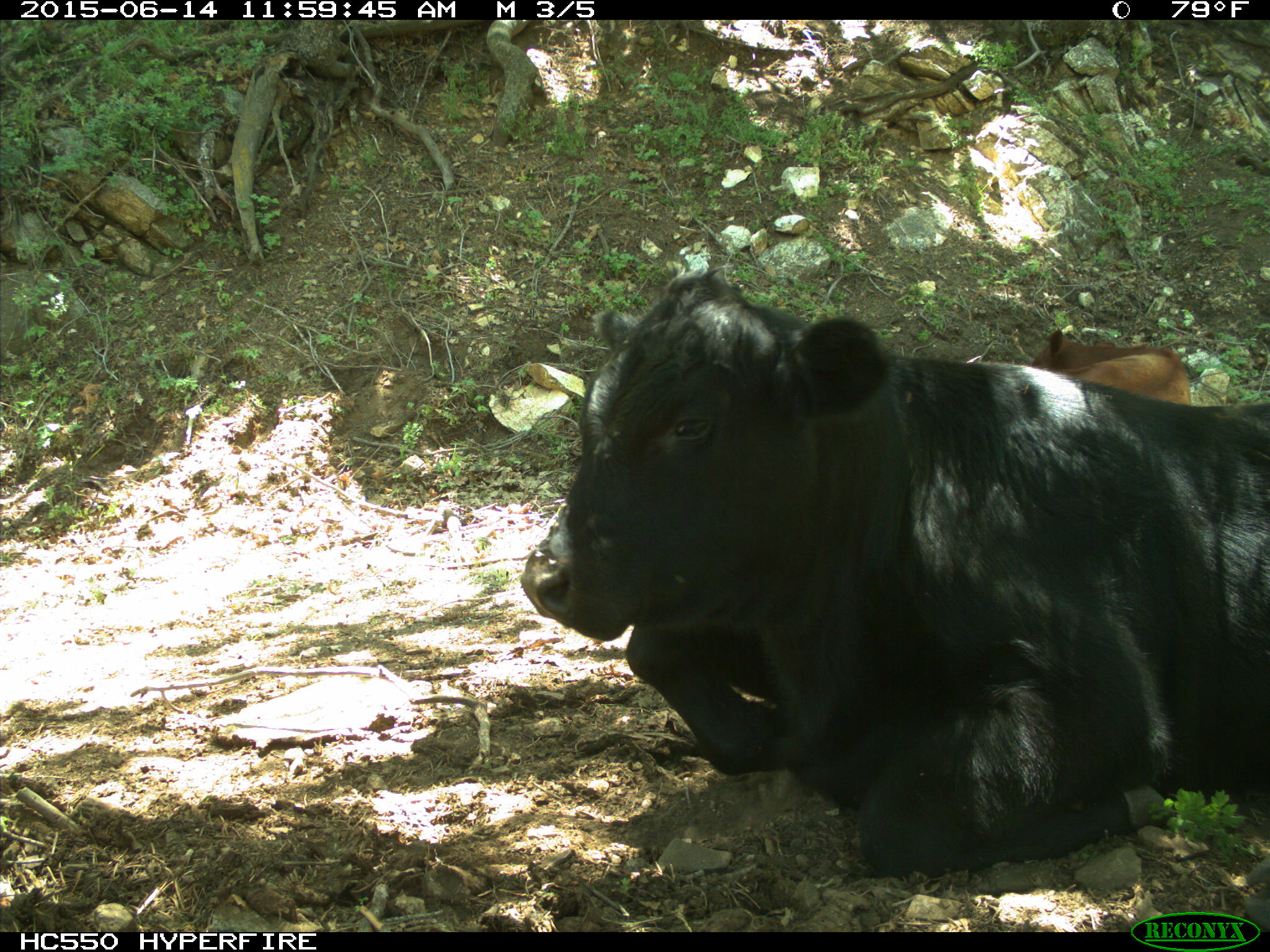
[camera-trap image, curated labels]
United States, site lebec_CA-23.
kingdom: Animalia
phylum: Chordata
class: Mammalia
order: Artiodactyla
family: Bovidae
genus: Bos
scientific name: Bos taurus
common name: domestic cow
Bos taurus (domestic cow).